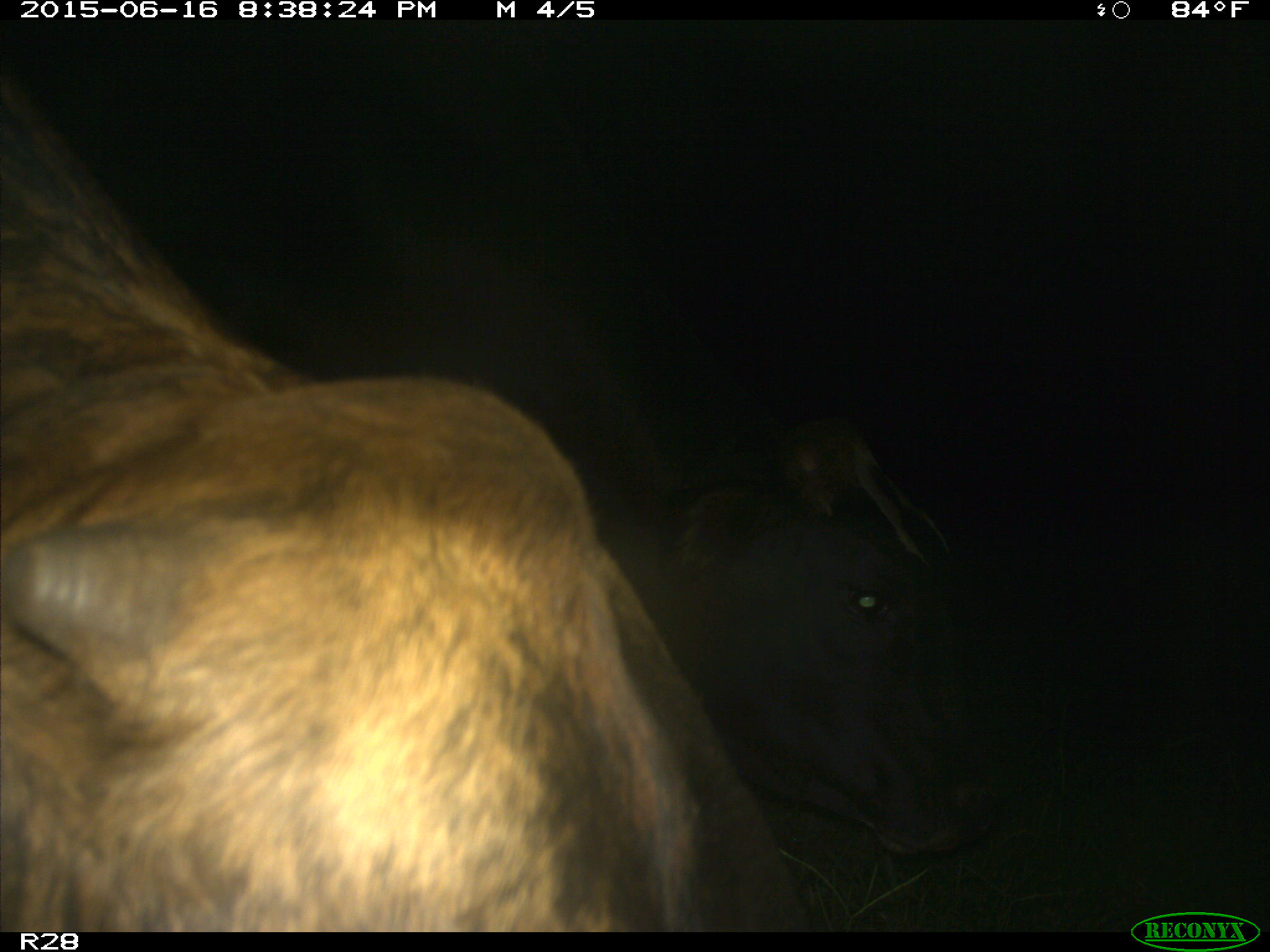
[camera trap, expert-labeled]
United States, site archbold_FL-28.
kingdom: Animalia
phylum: Chordata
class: Mammalia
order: Artiodactyla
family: Bovidae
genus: Bos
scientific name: Bos taurus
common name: domestic cow